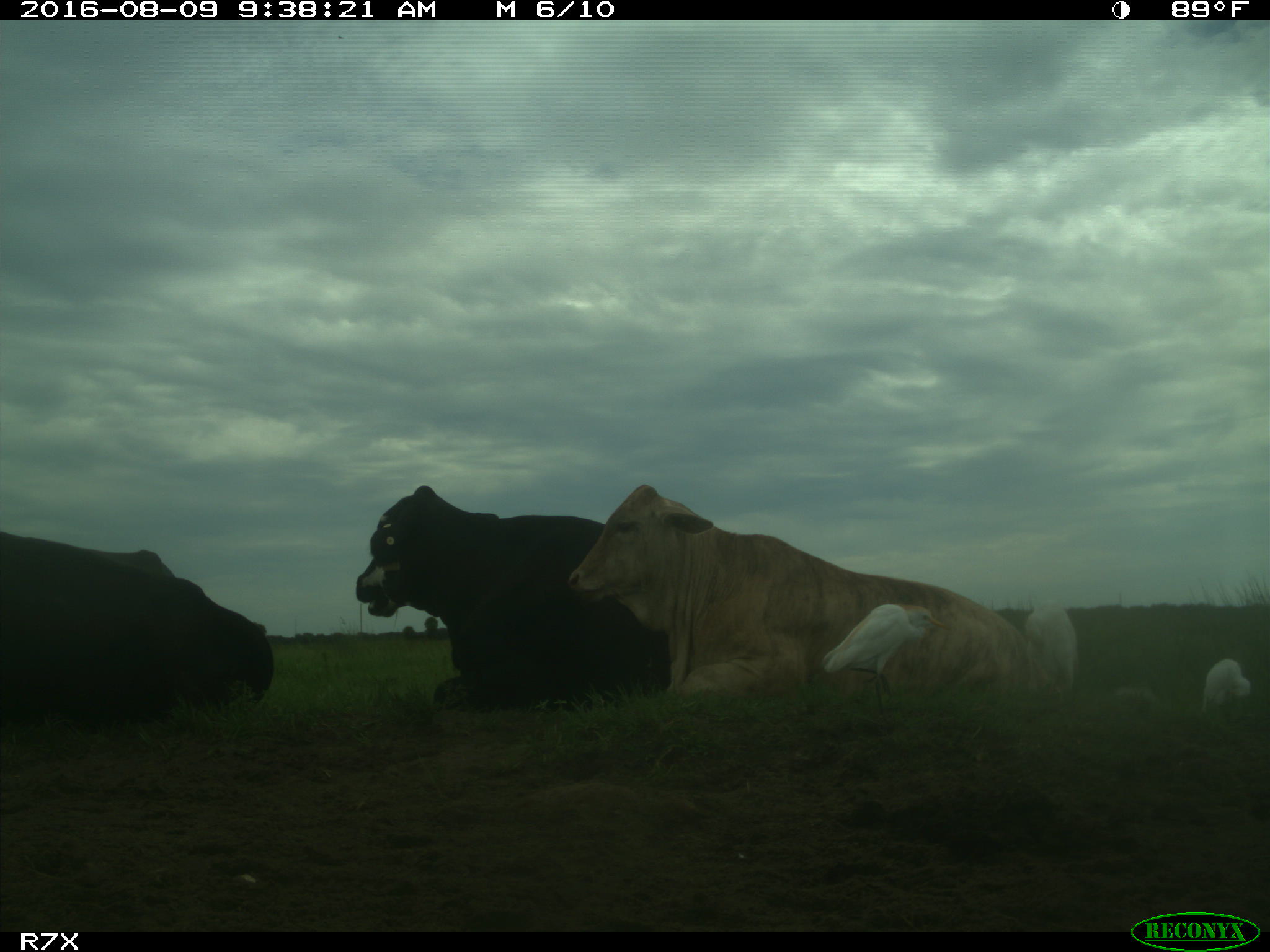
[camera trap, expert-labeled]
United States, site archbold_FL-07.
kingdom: Animalia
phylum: Chordata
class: Mammalia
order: Artiodactyla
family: Bovidae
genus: Bos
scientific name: Bos taurus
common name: domestic cow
Bos taurus (domestic cow).